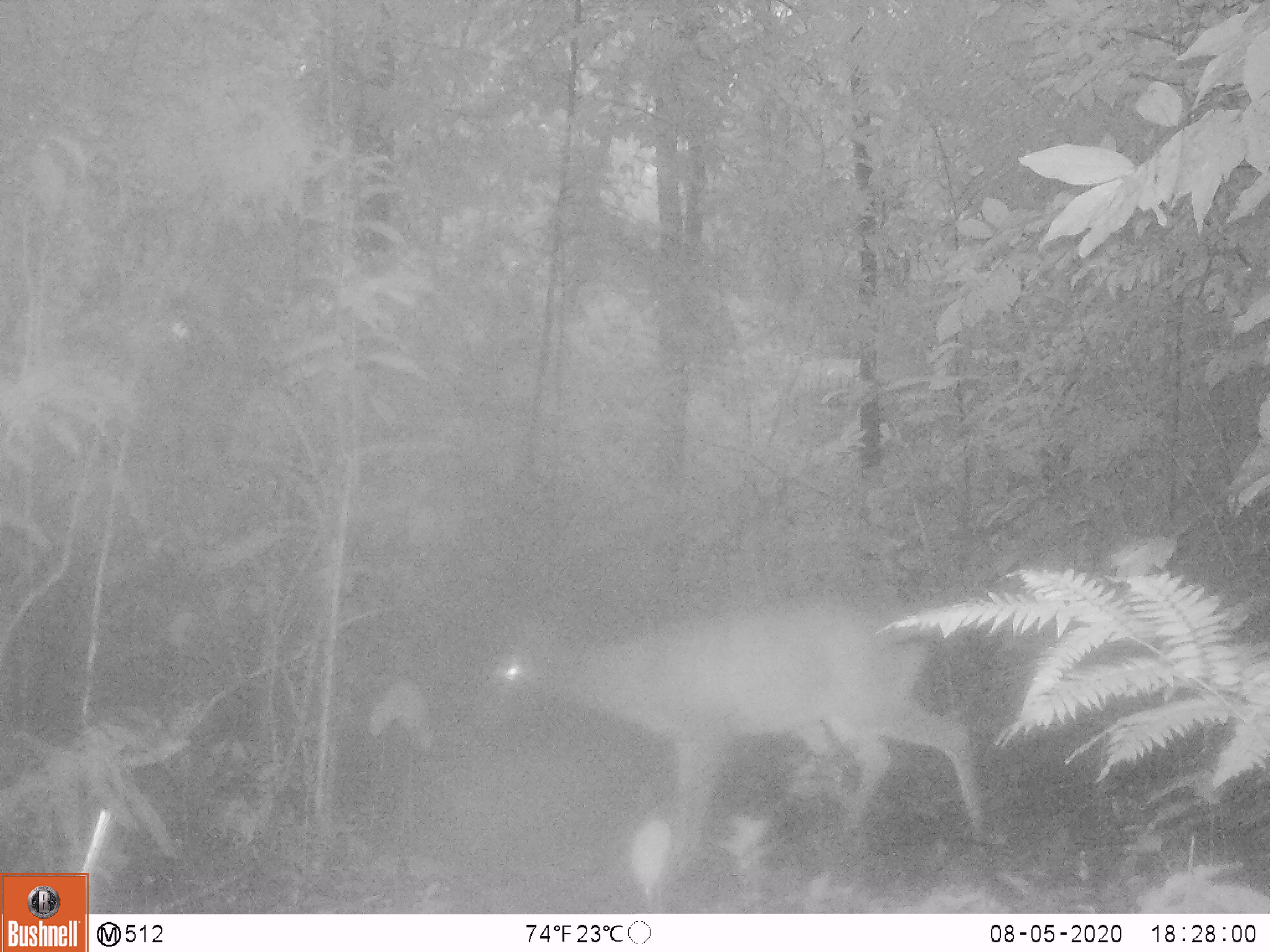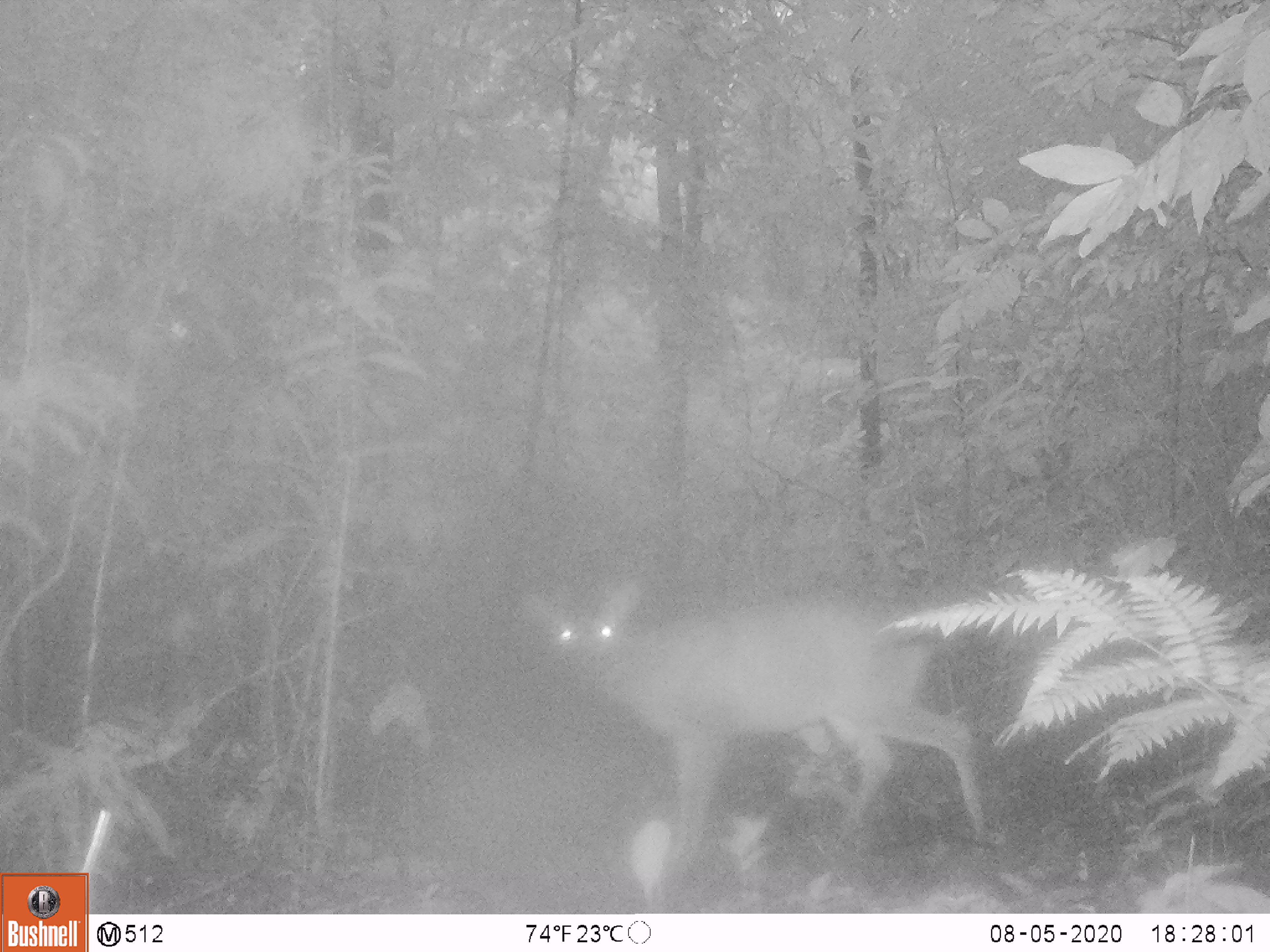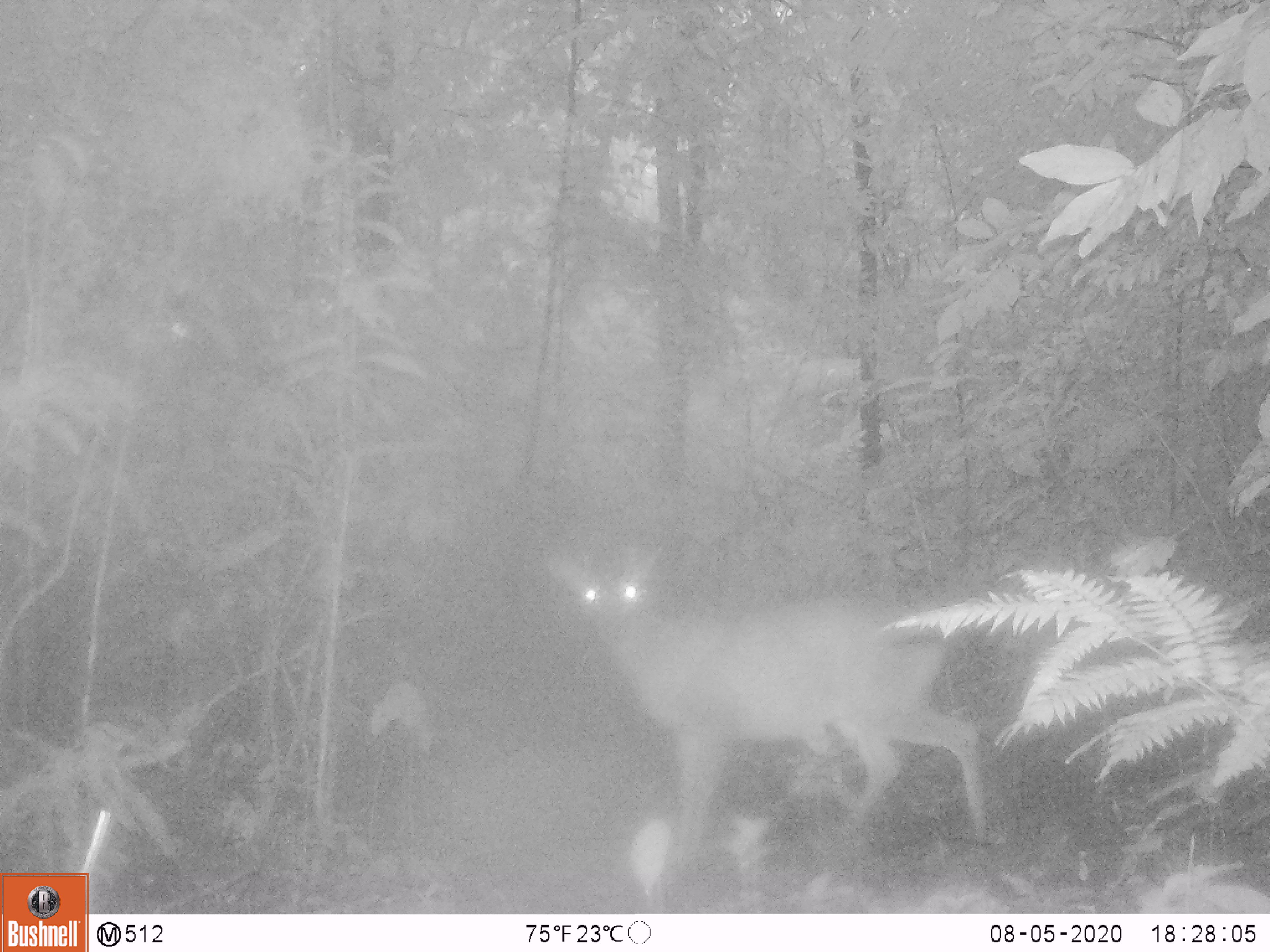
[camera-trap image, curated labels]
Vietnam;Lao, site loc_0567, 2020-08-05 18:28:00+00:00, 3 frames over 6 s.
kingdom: Animalia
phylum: Chordata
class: Mammalia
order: Artiodactyla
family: Cervidae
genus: Muntiacus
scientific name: Muntiacus vuquangensis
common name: large-antlered muntjac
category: large antlered muntjac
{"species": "large antlered muntjac (large-antlered muntjac) (Muntiacus vuquangensis)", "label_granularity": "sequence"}